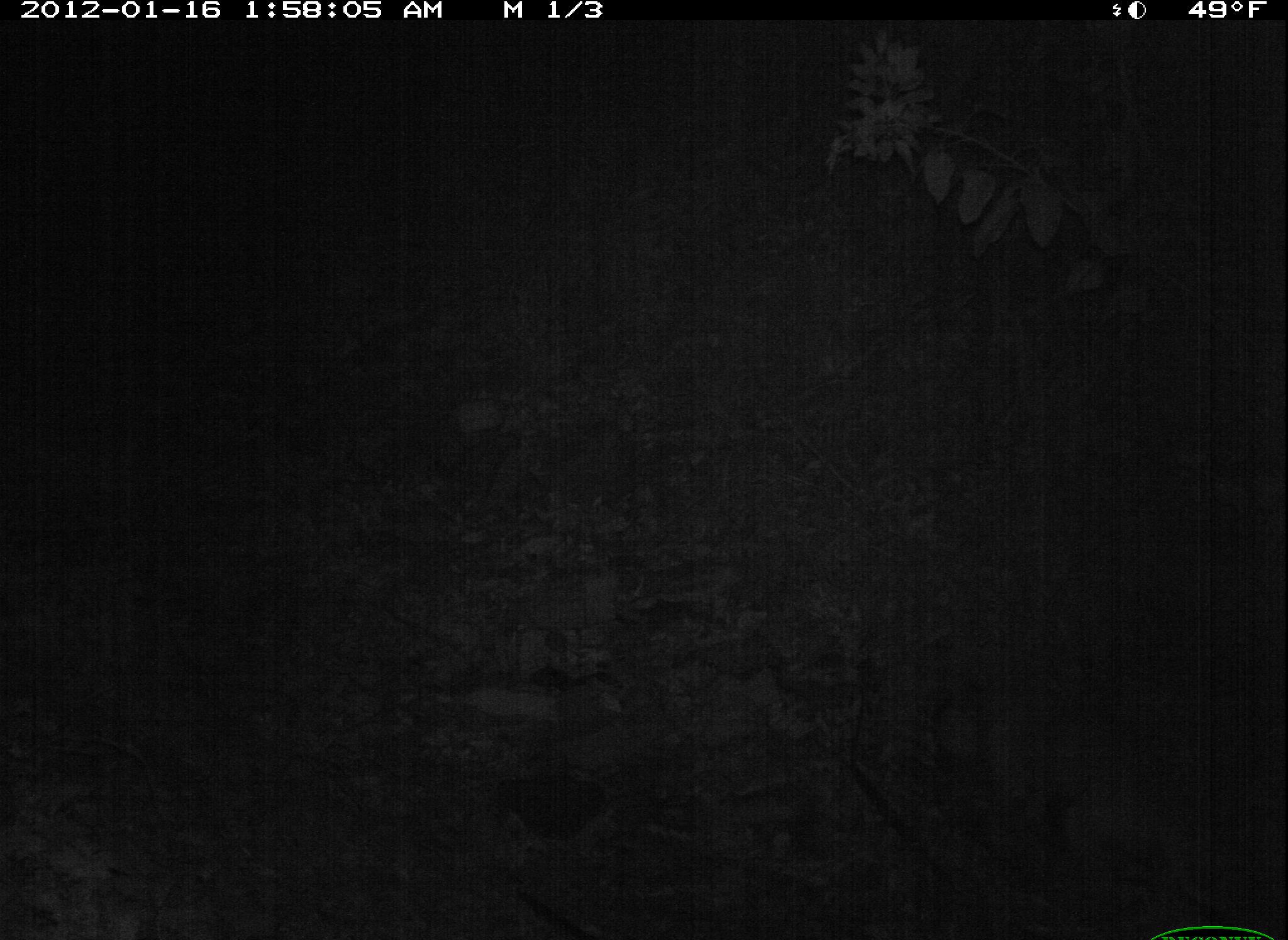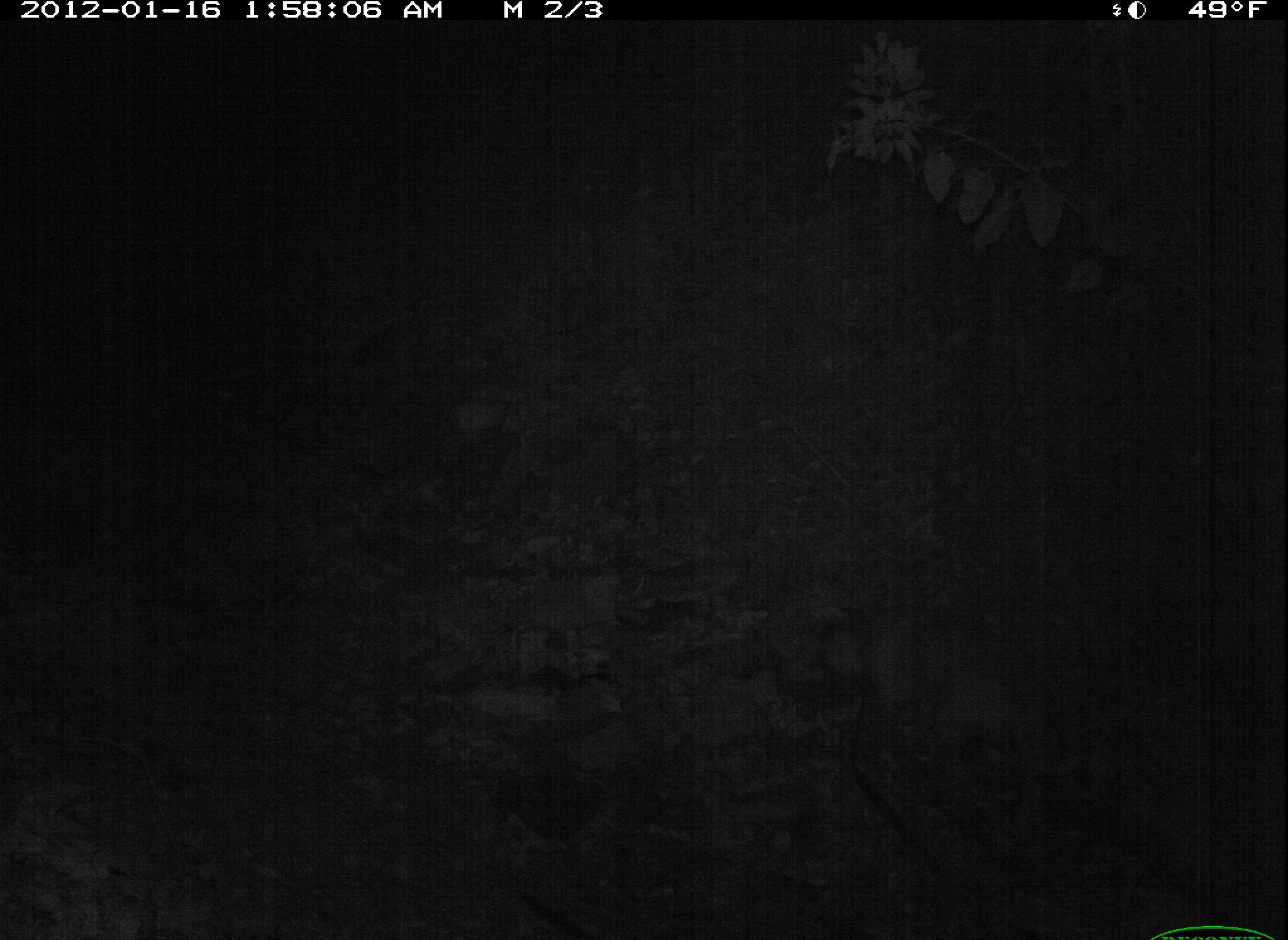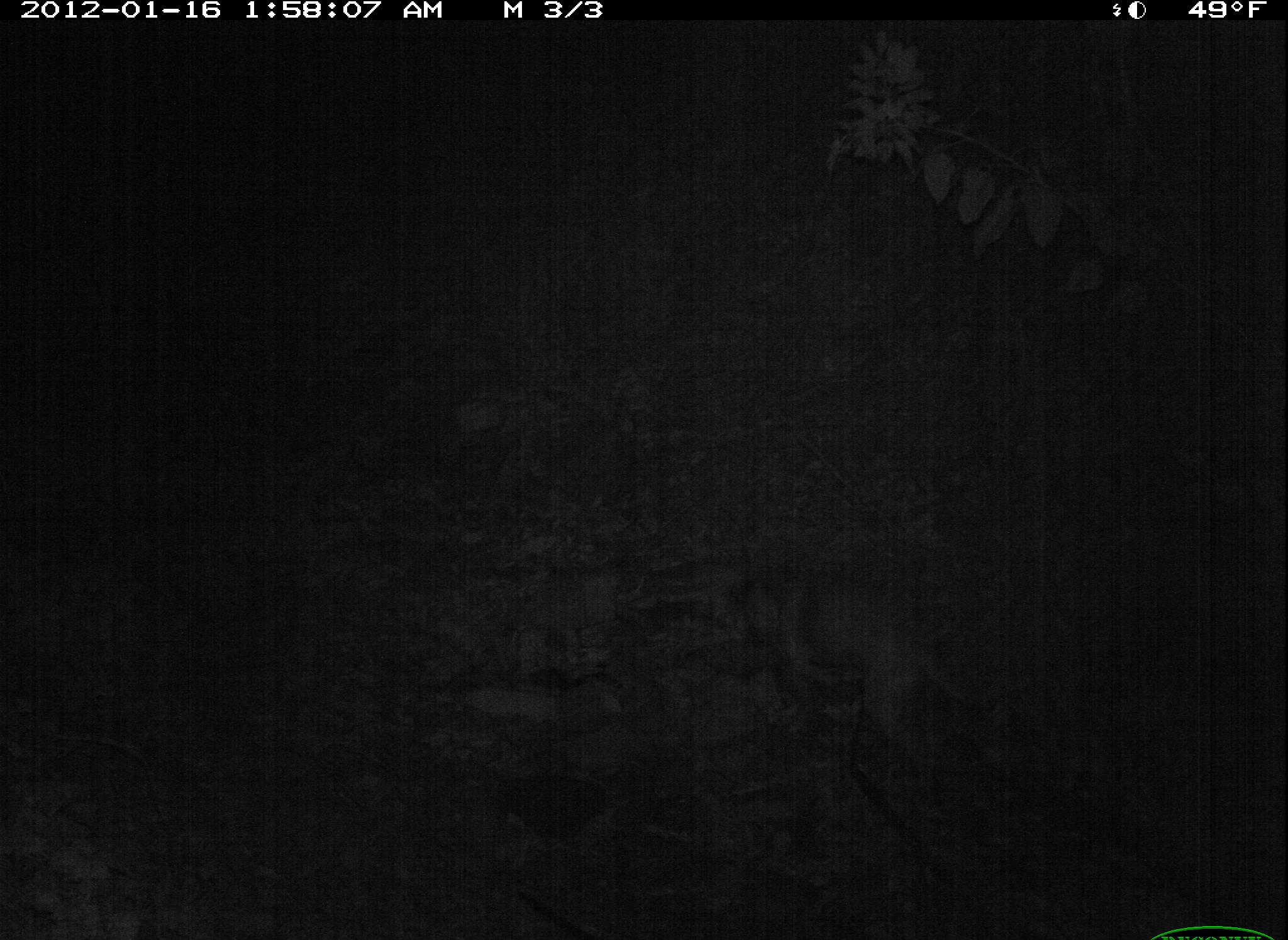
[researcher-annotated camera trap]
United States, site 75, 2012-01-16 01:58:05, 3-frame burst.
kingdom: Animalia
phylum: Chordata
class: Mammalia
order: Carnivora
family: Canidae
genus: Canis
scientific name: Canis familiaris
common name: domestic dog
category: dog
Dog (domestic dog) (Canis familiaris).